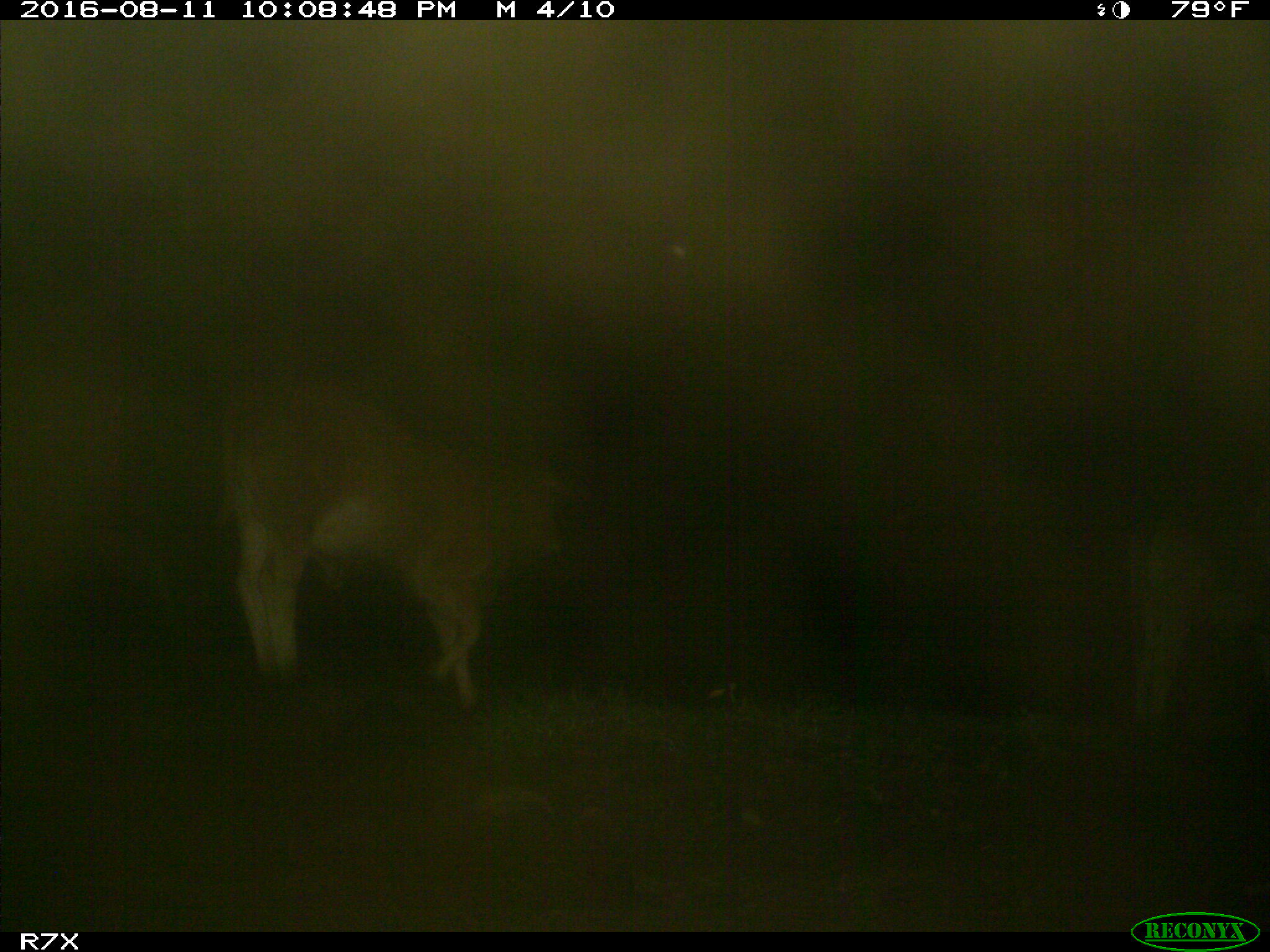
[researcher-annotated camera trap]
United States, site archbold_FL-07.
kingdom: Animalia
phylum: Chordata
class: Mammalia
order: Artiodactyla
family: Bovidae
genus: Bos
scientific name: Bos taurus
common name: domestic cow